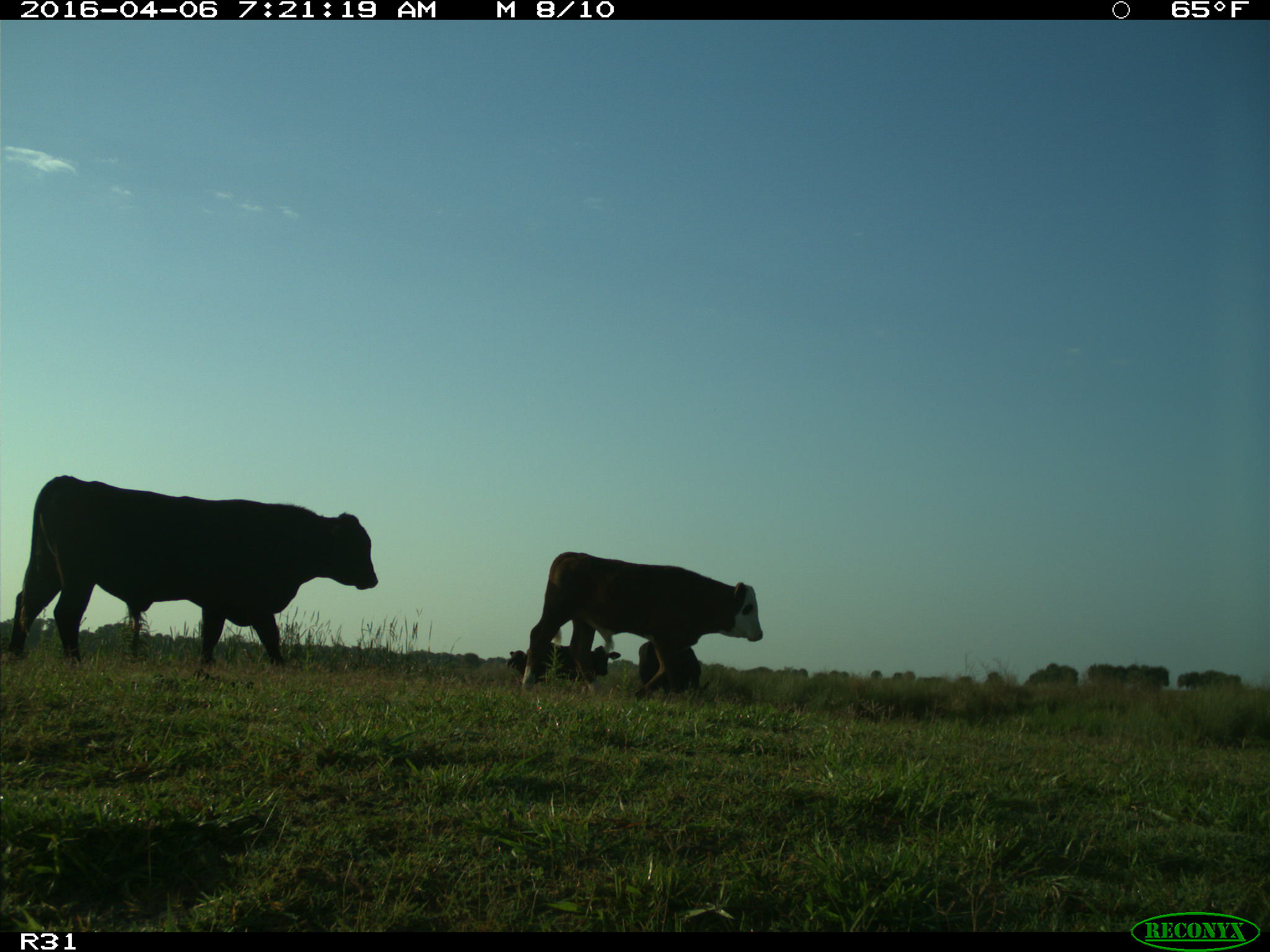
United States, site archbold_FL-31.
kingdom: Animalia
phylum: Chordata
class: Mammalia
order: Artiodactyla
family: Bovidae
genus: Bos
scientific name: Bos taurus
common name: domestic cow